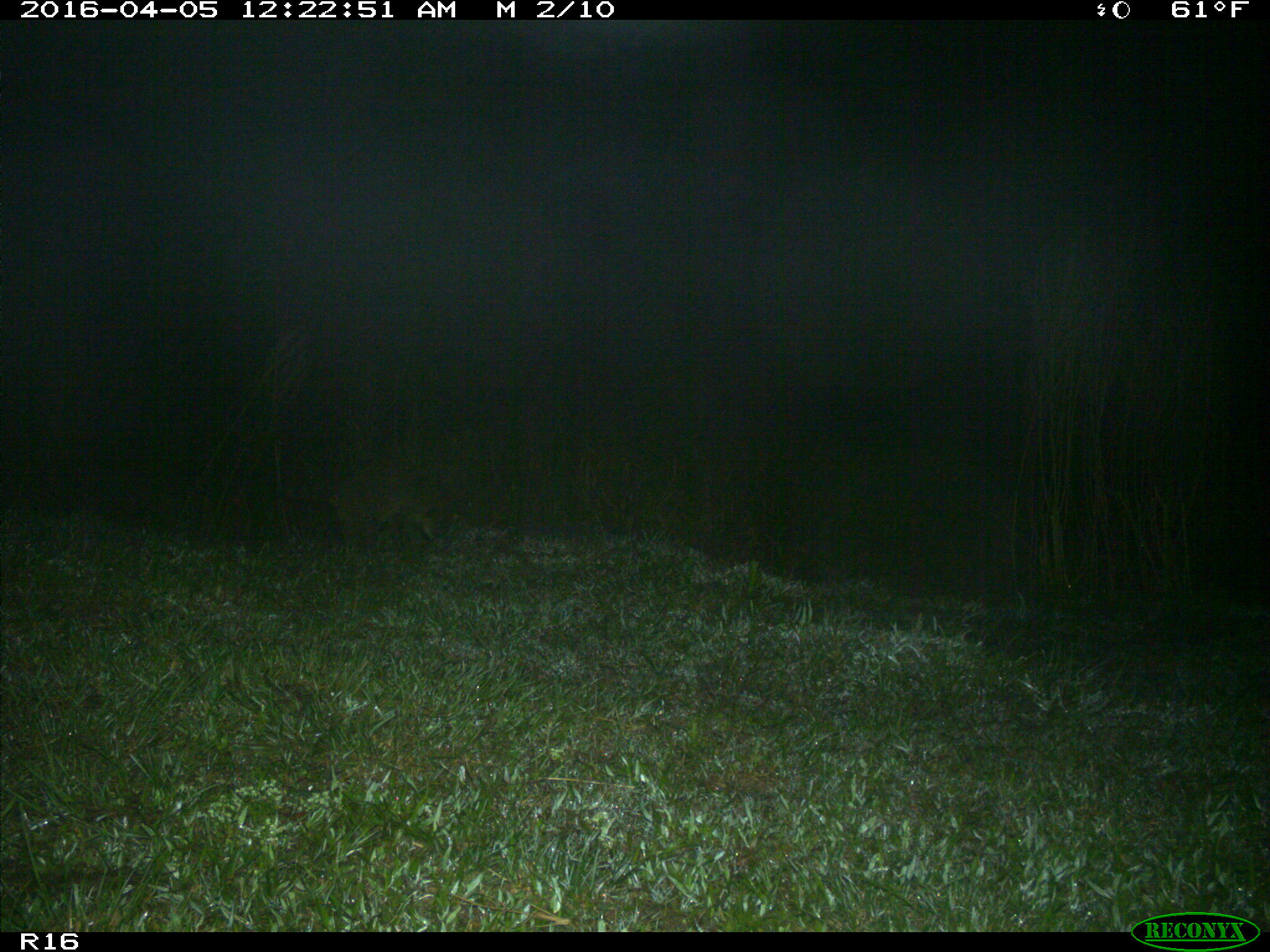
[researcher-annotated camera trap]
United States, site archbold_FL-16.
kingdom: Animalia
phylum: Chordata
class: Mammalia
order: Carnivora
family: Procyonidae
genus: Procyon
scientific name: Procyon lotor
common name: common raccoon